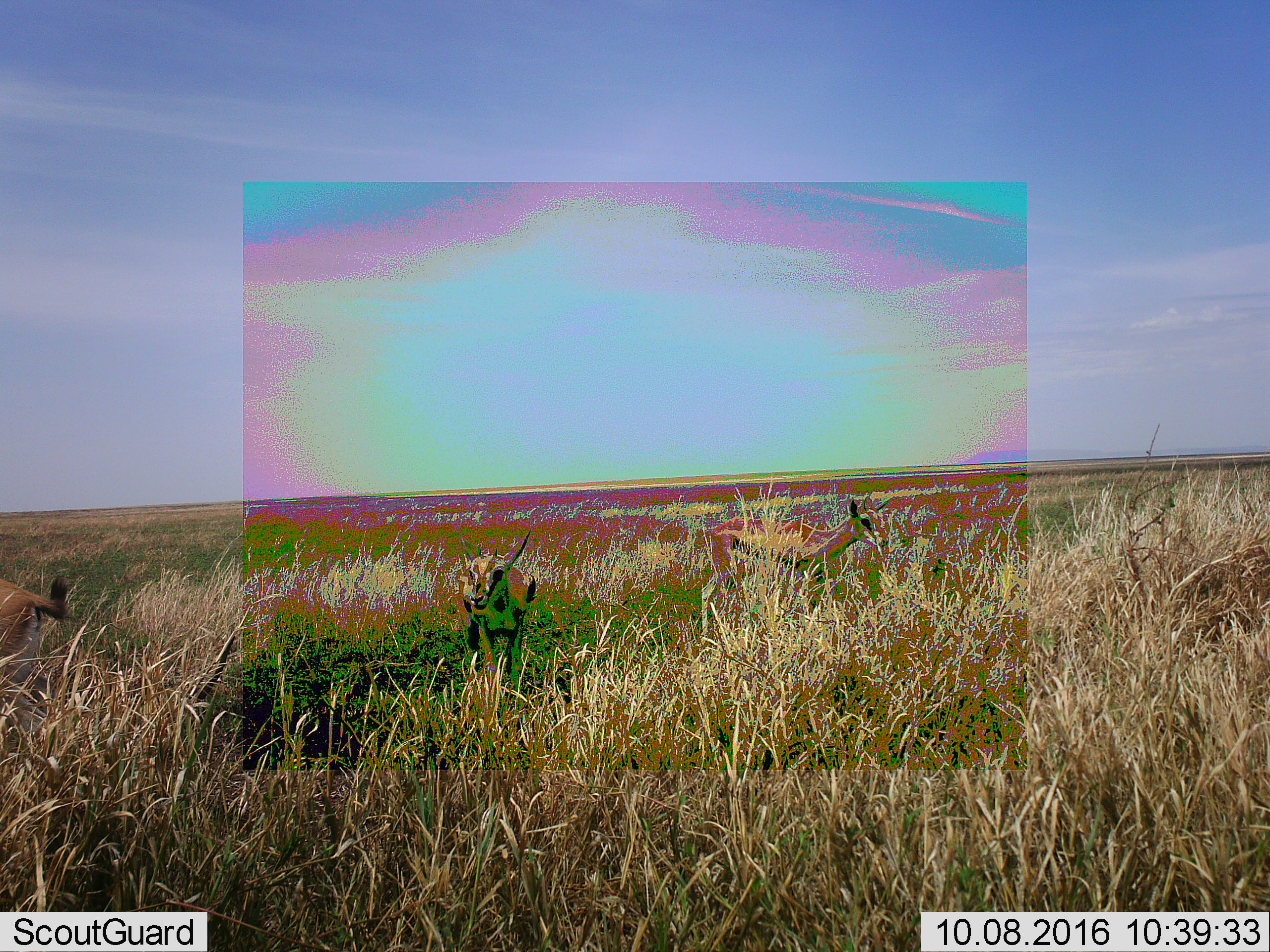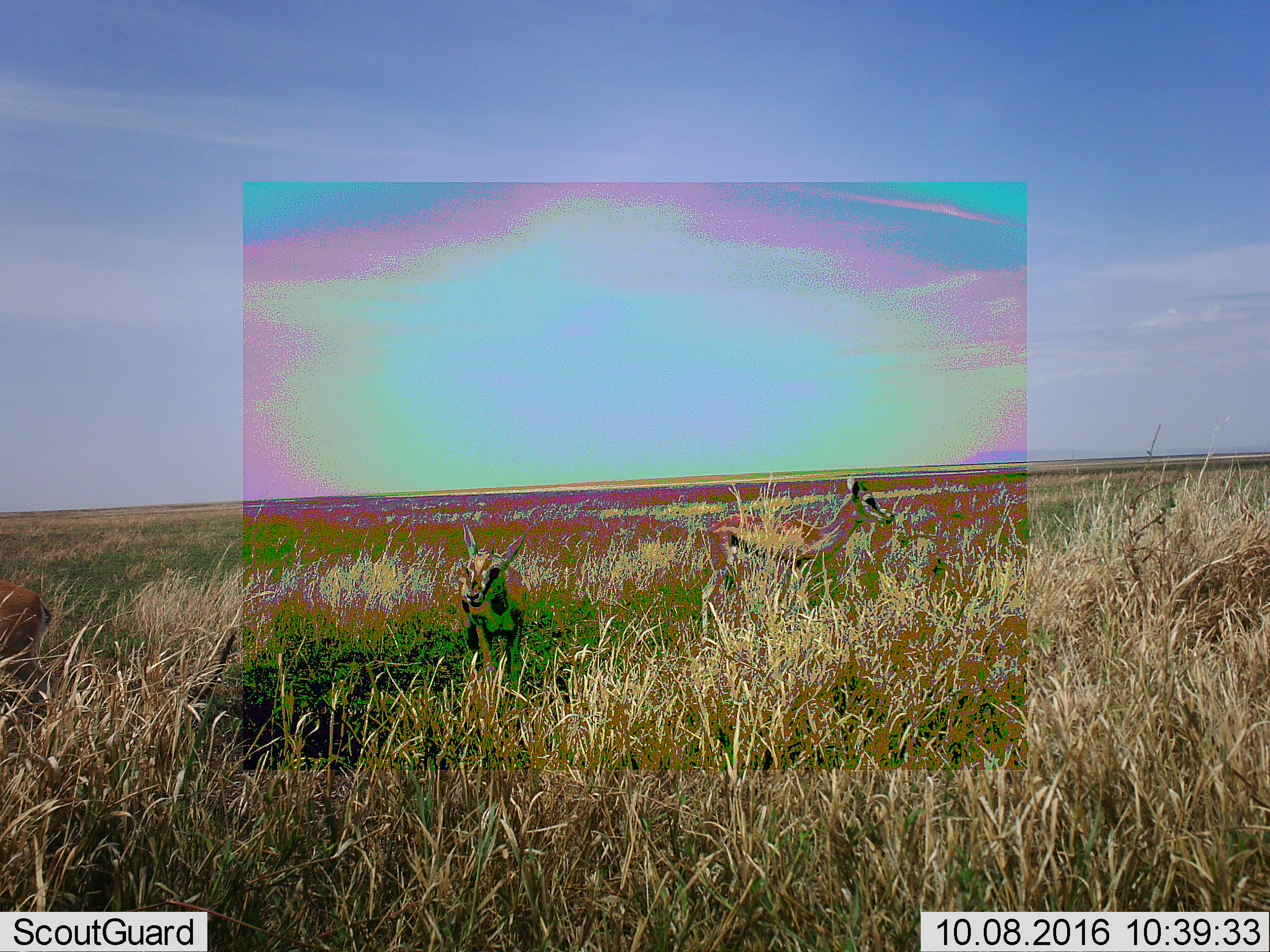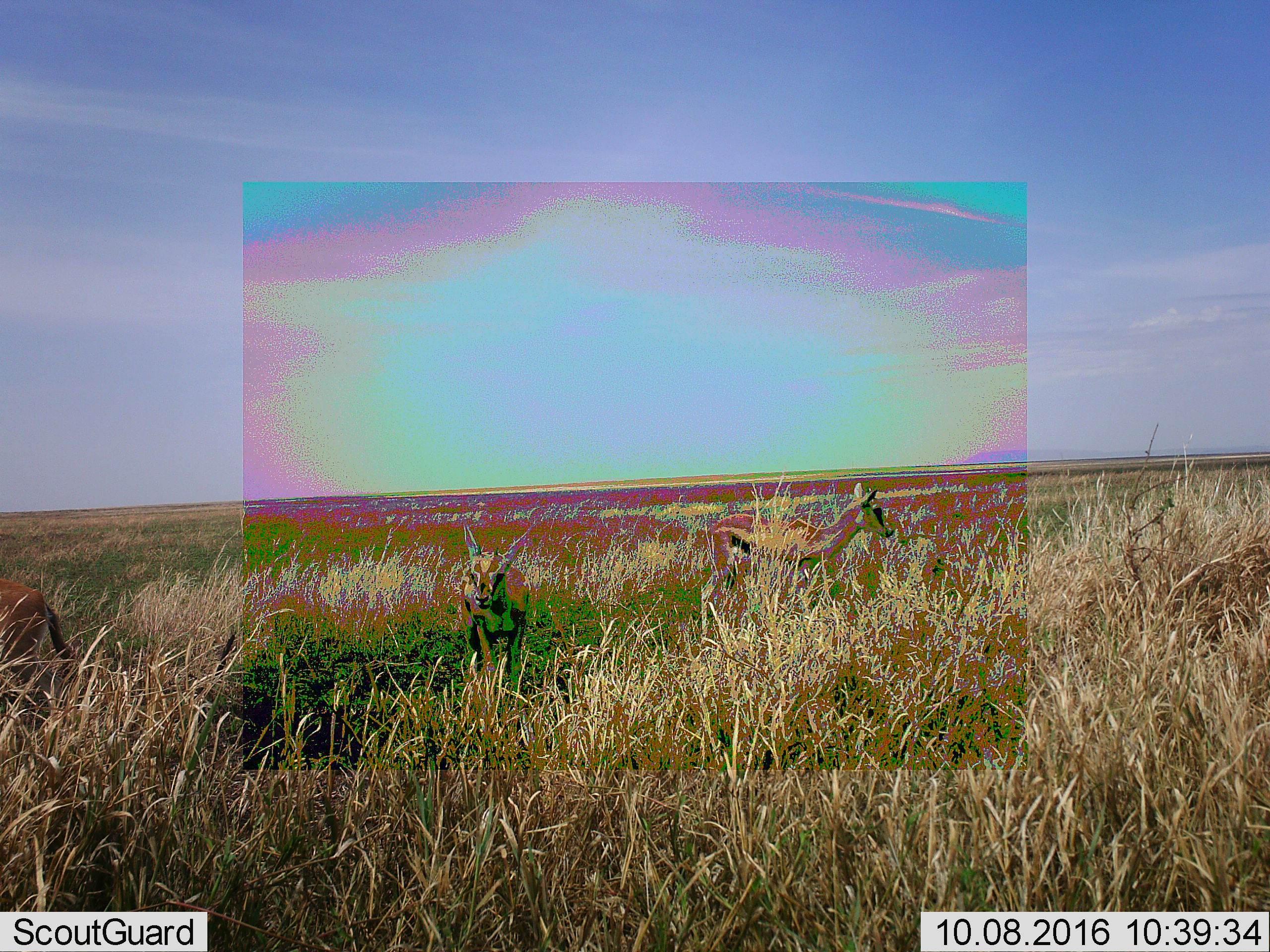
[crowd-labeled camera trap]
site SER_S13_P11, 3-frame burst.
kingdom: Animalia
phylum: Chordata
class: Mammalia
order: Artiodactyla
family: Bovidae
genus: Eudorcas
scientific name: Eudorcas thomsonii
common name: thomson's gazelle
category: gazellethomsons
Gazellethomsons (thomson's gazelle) (Eudorcas thomsonii), count 3. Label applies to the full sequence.